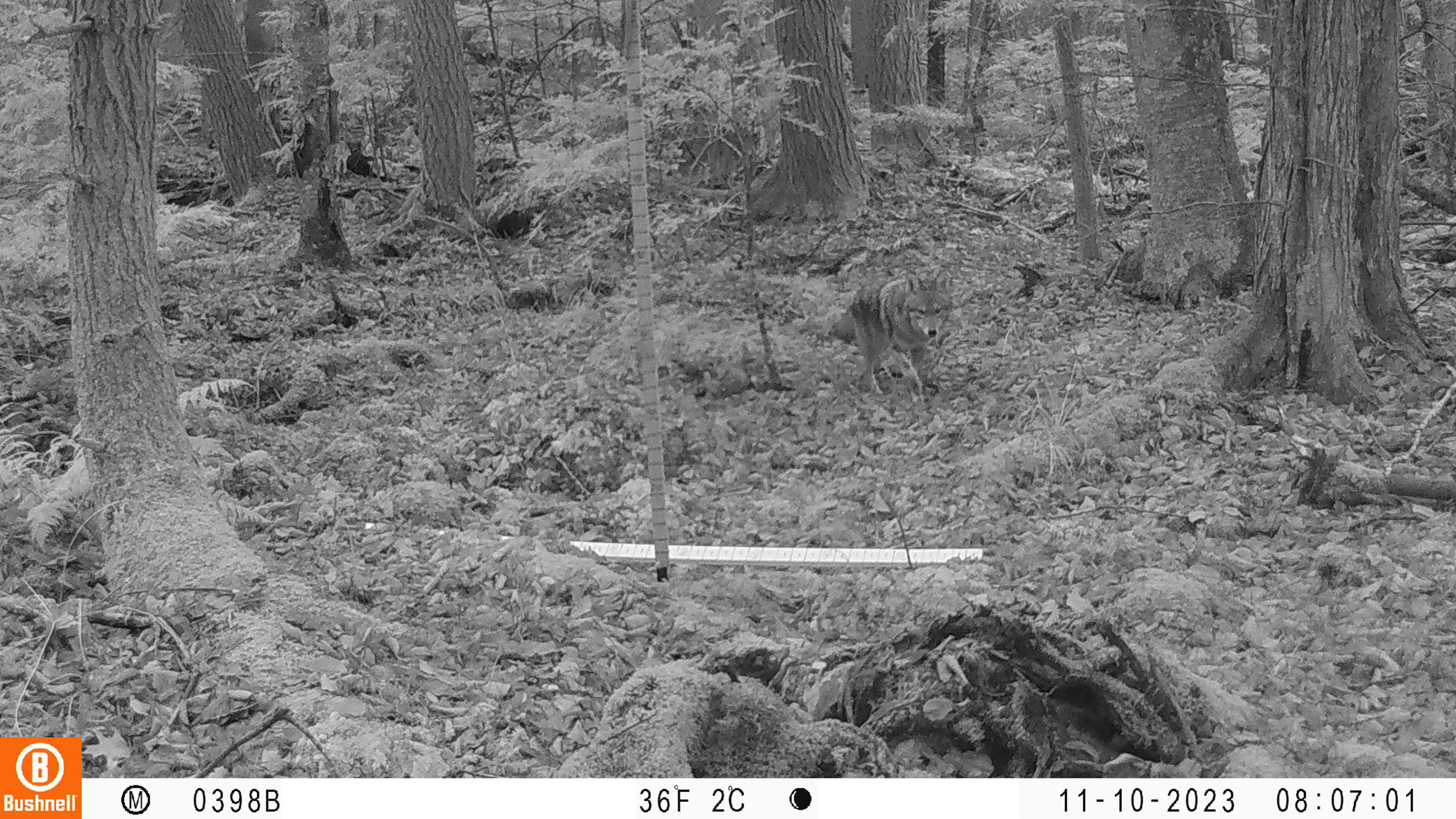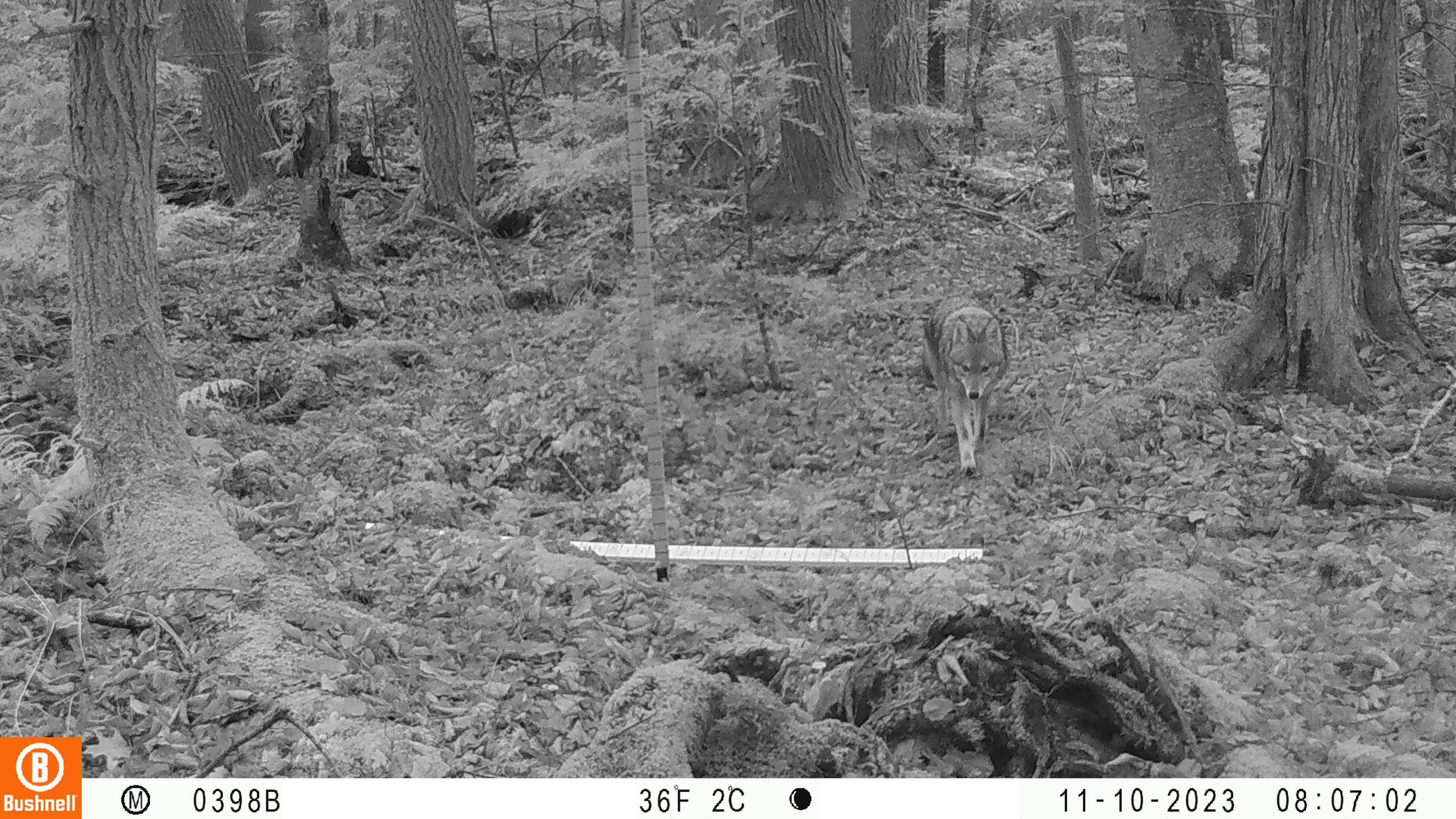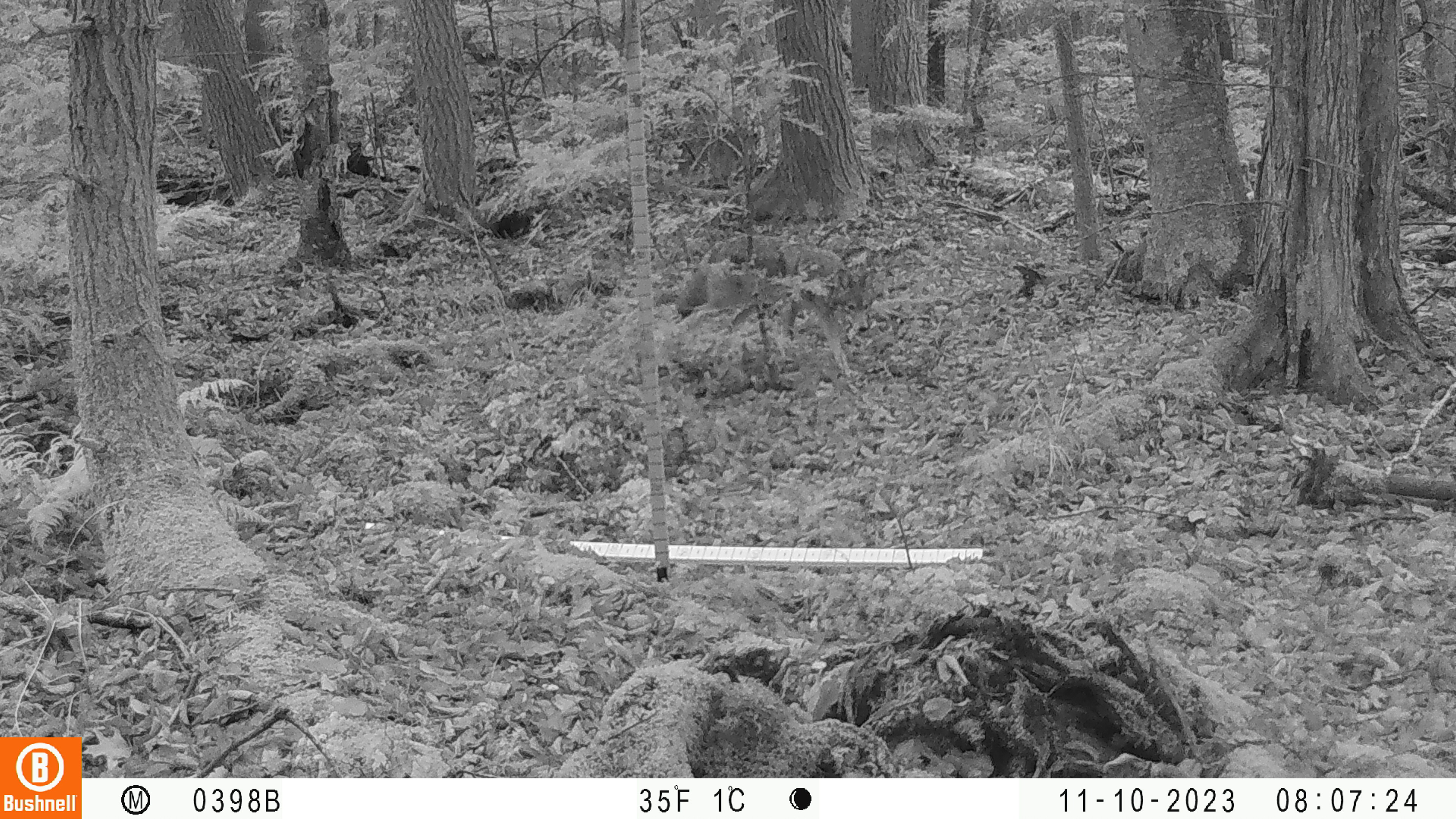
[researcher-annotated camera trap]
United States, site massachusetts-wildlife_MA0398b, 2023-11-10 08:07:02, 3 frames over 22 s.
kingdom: Animalia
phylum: Chordata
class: Mammalia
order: Carnivora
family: Canidae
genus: Canis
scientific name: Canis latrans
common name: coyote